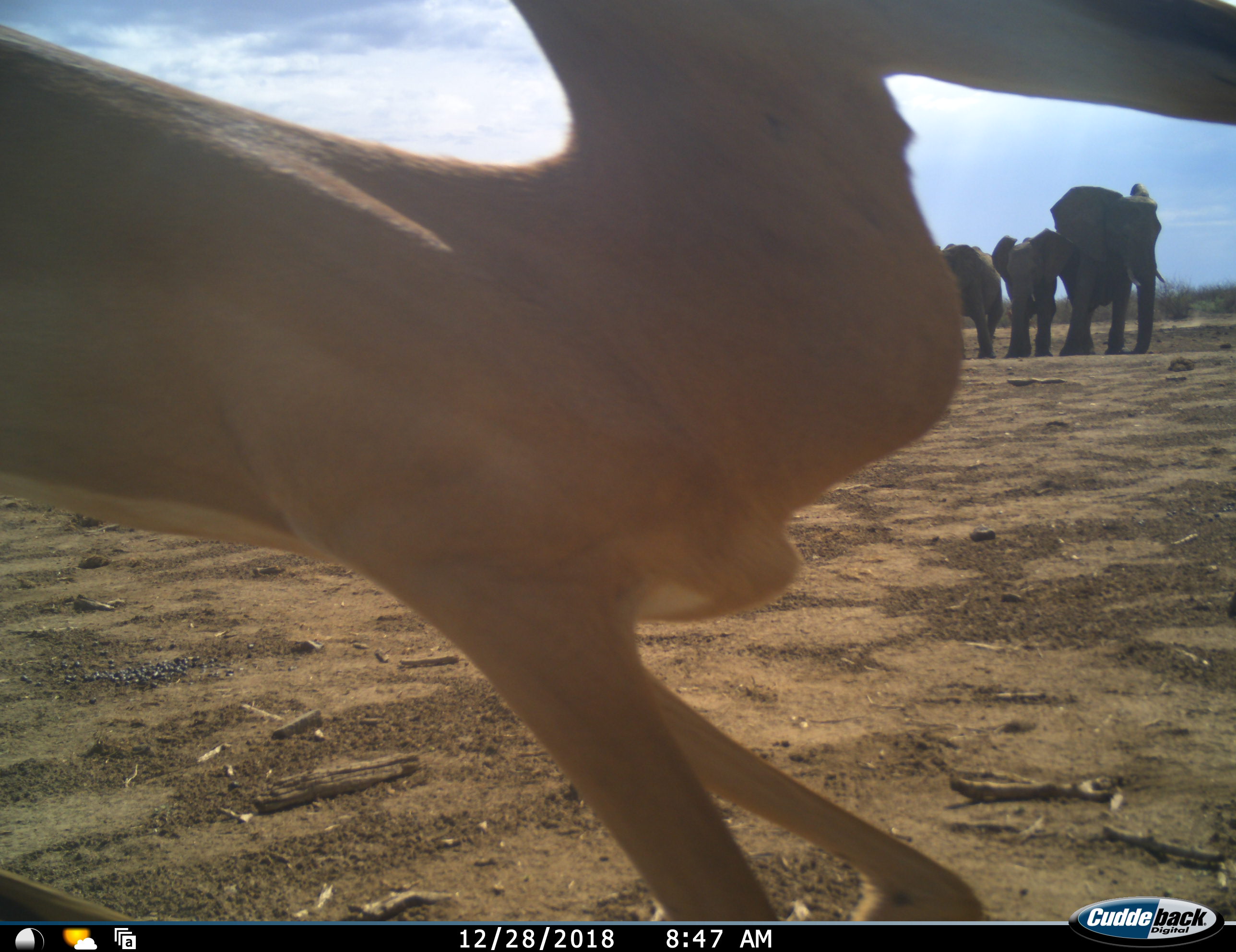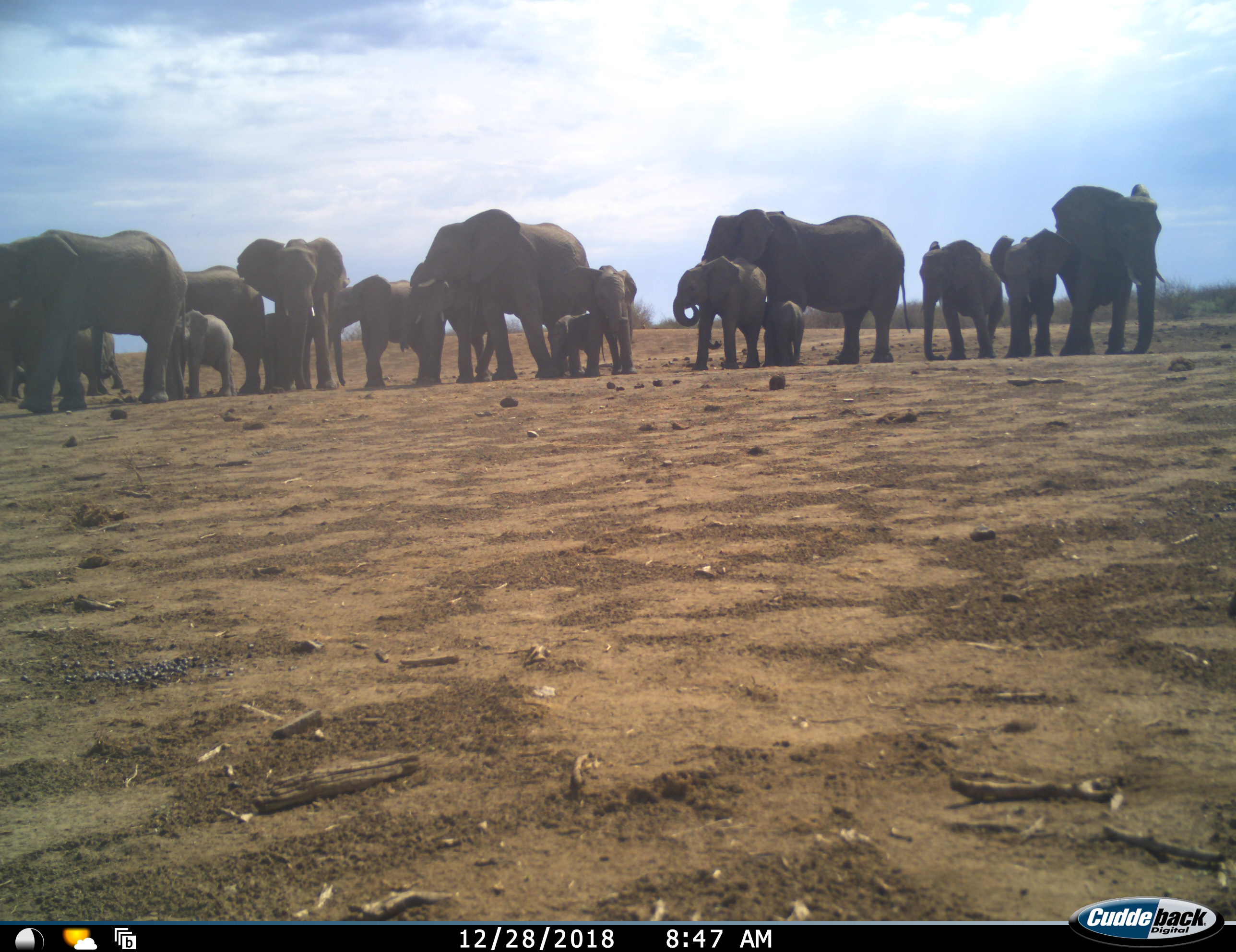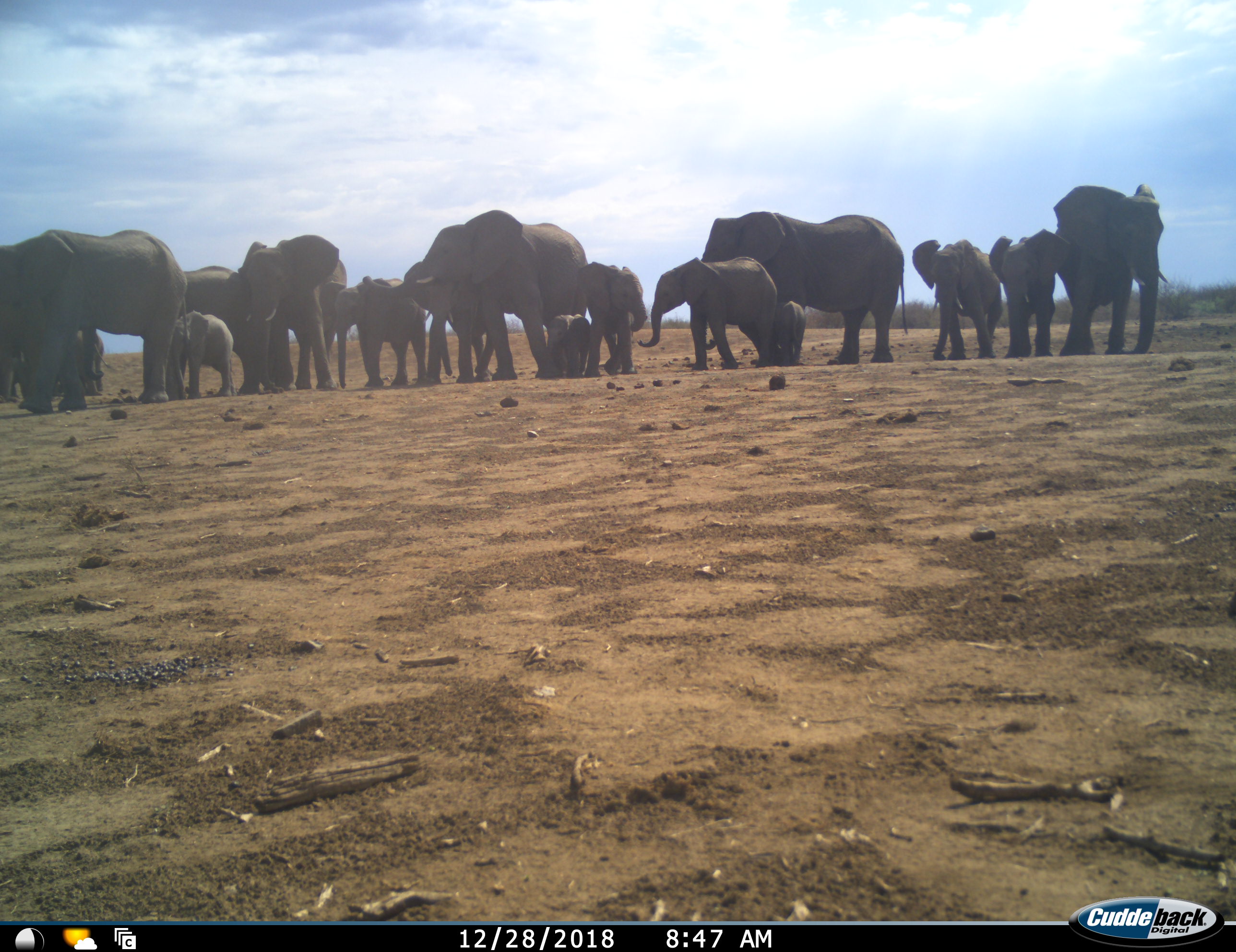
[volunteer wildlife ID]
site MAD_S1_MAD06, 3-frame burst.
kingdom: Animalia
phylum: Chordata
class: Mammalia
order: Proboscidea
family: Elephantidae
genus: Loxodonta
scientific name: Loxodonta africana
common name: african bush elephant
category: elephant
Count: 11-50.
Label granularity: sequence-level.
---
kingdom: Animalia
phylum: Chordata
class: Mammalia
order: Artiodactyla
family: Bovidae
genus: Aepyceros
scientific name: Aepyceros melampus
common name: impala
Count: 1.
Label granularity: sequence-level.